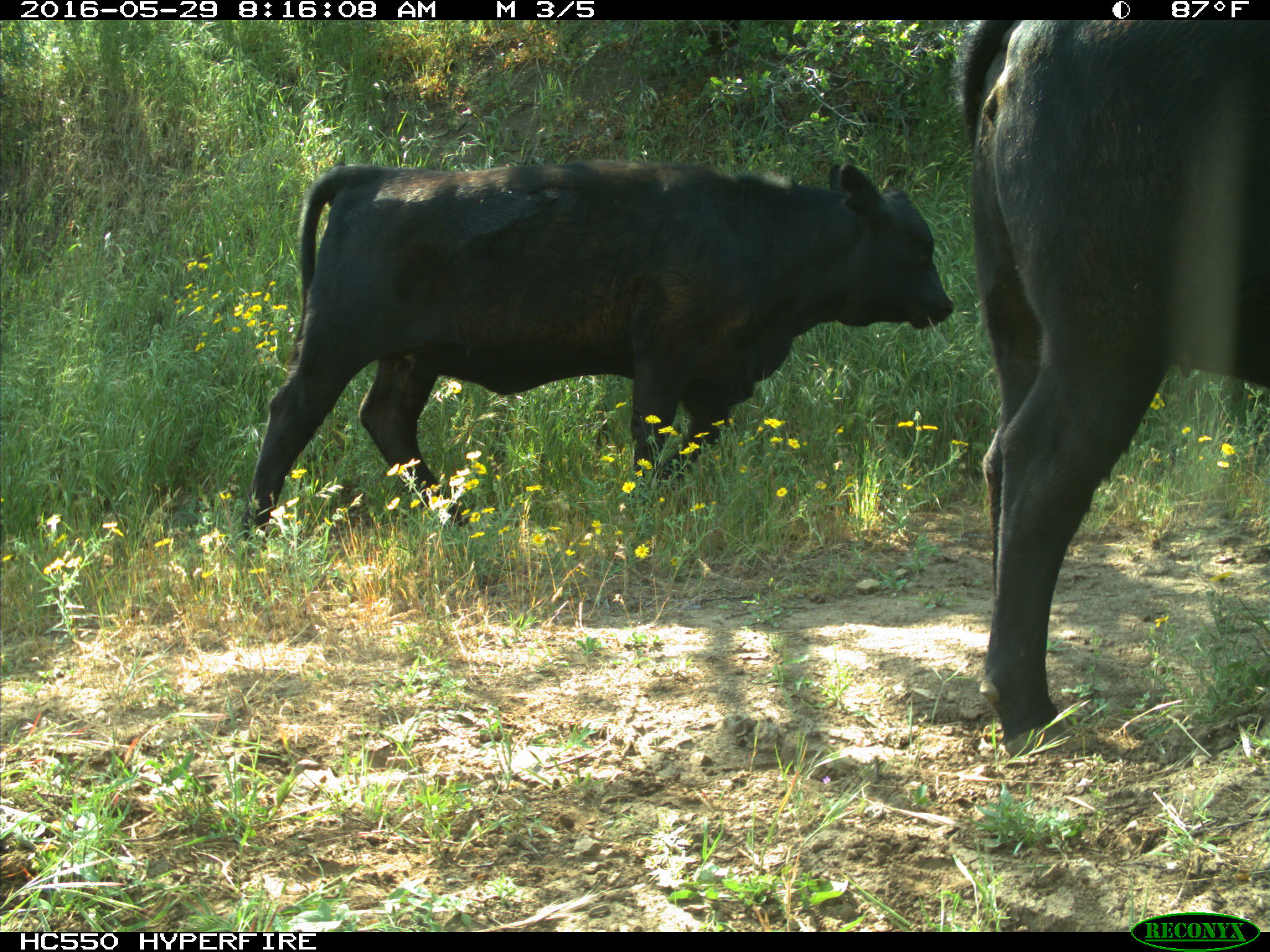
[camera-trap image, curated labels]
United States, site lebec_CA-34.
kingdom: Animalia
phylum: Chordata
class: Mammalia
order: Artiodactyla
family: Bovidae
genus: Bos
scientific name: Bos taurus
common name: domestic cow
Bos taurus (domestic cow).